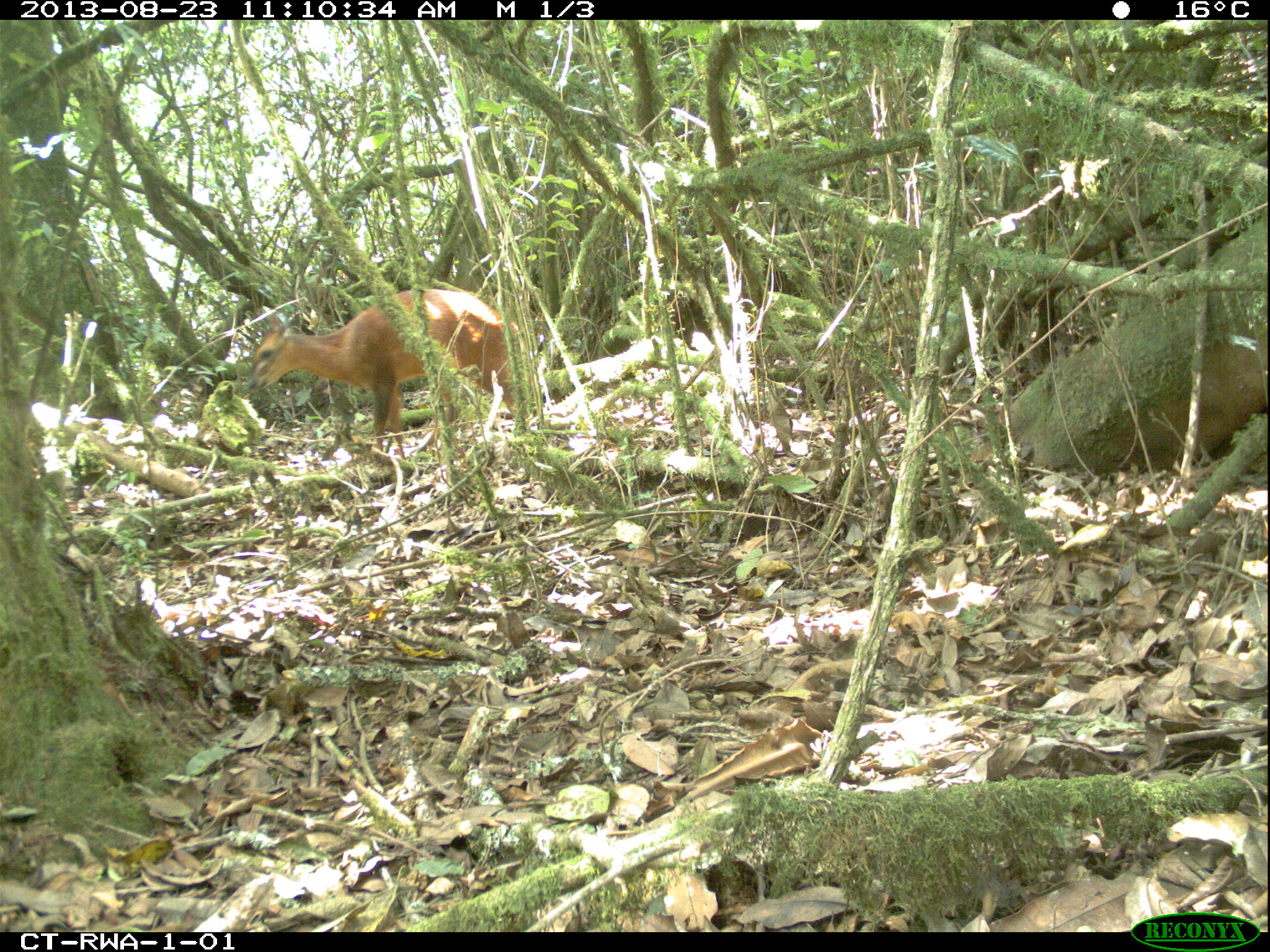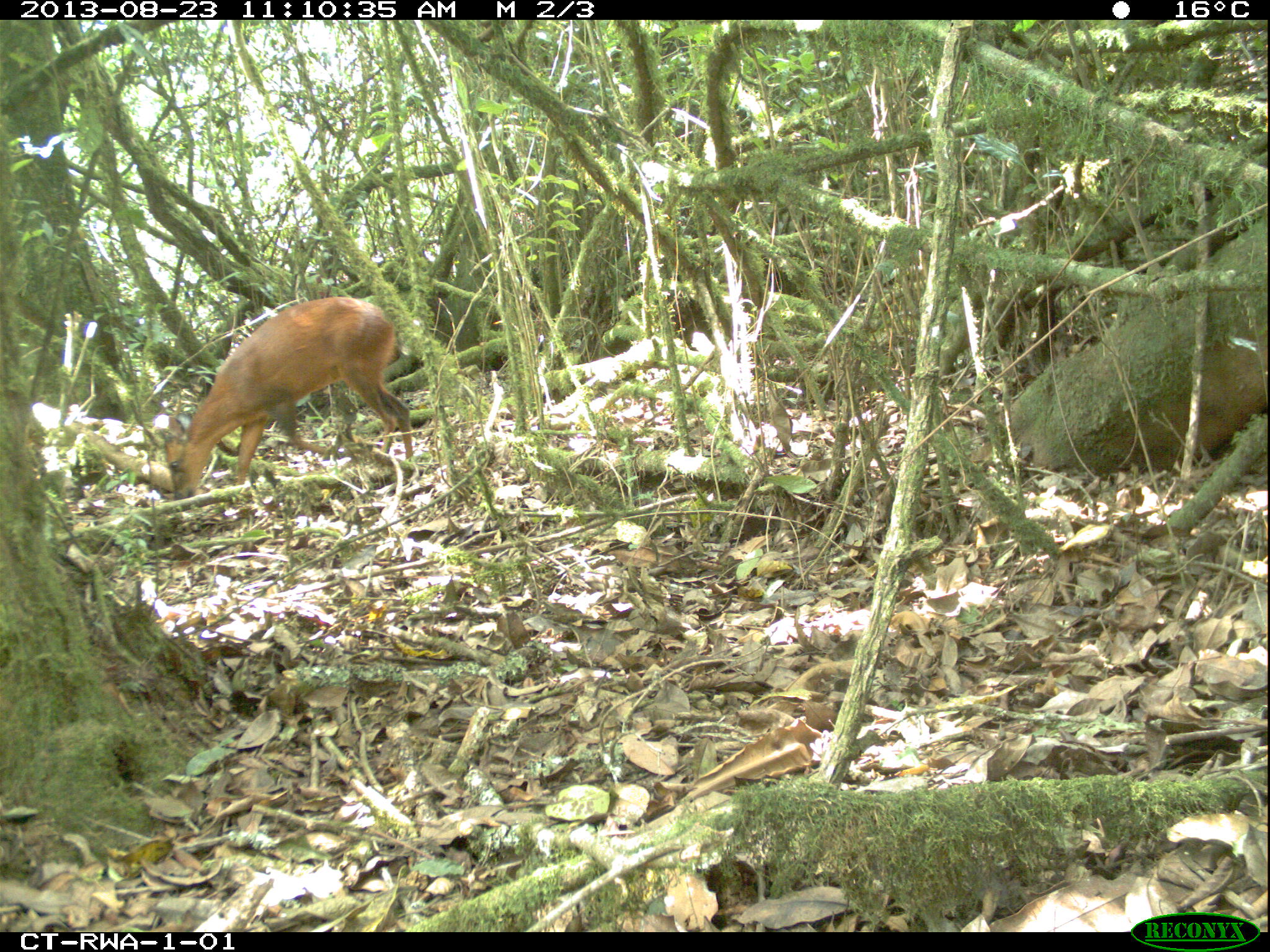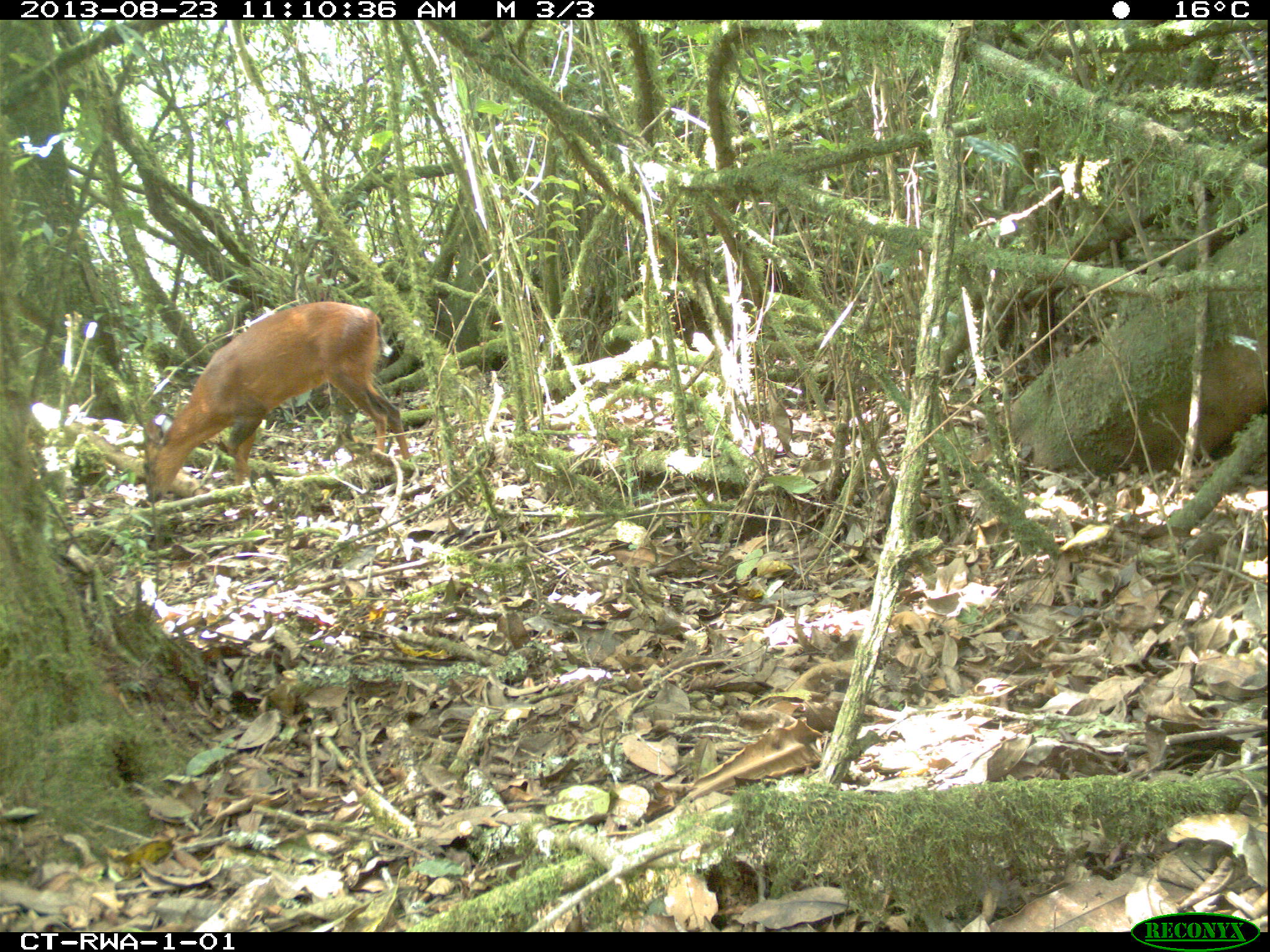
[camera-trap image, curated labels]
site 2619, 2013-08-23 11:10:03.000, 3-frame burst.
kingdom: Animalia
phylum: Chordata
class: Mammalia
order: Artiodactyla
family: Bovidae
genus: Cephalophus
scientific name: Cephalophus nigrifrons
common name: black-fronted duiker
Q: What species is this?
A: Cephalophus nigrifrons (black-fronted duiker).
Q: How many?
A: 1.